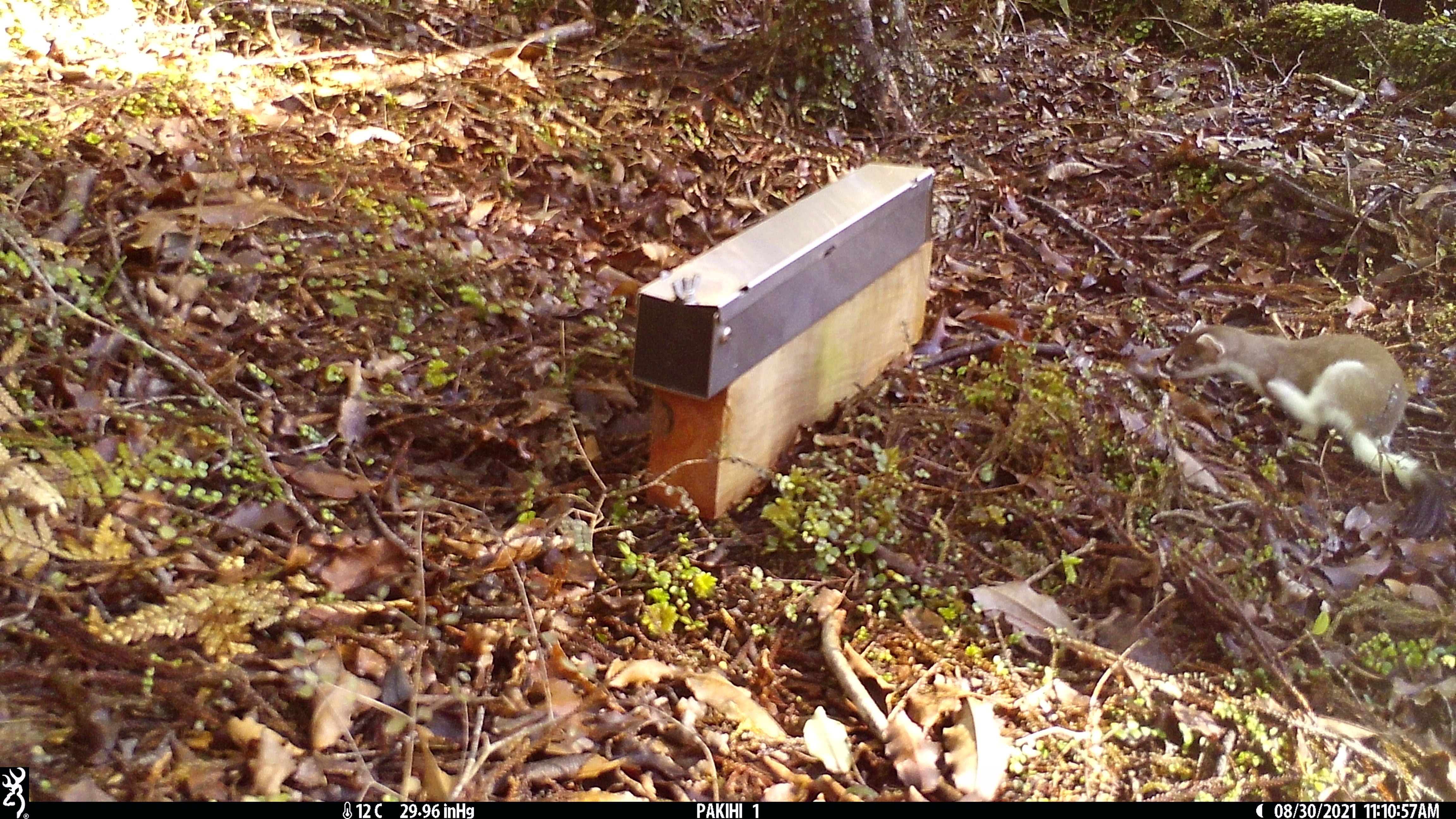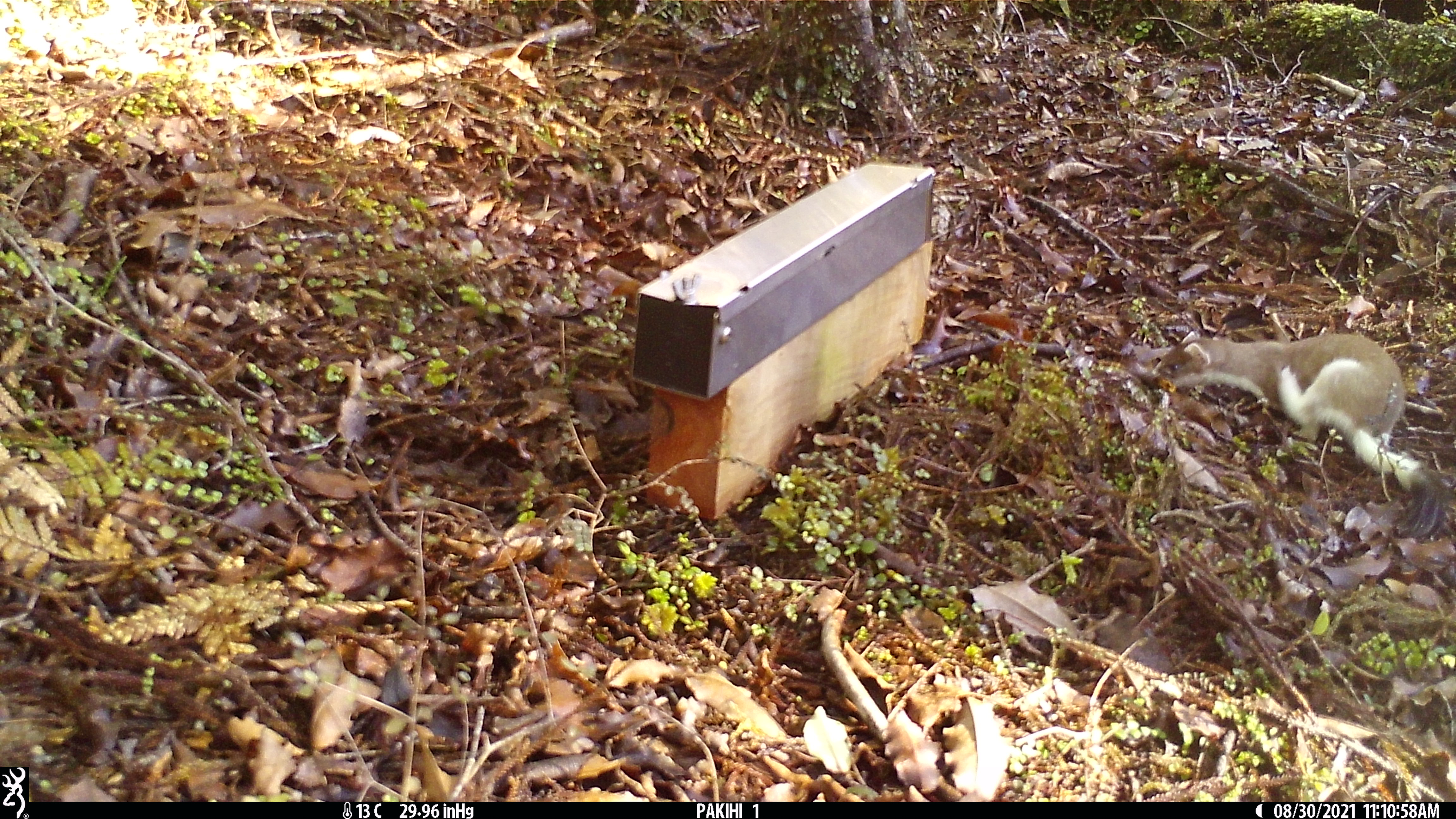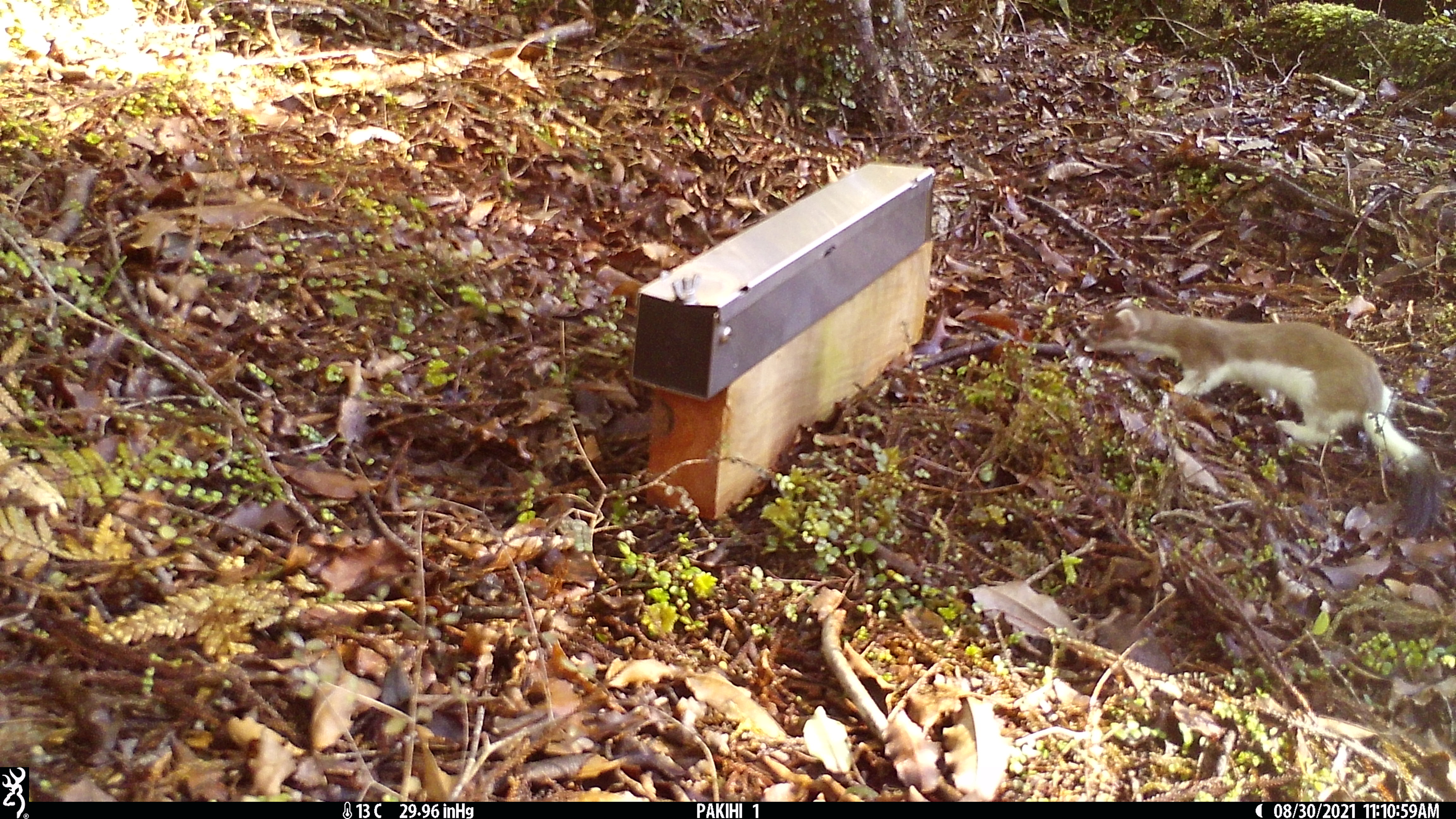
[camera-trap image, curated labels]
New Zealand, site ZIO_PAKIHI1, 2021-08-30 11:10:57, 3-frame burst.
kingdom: Animalia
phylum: Chordata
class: Mammalia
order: Carnivora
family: Mustelidae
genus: Mustela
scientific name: Mustela erminea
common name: stoat